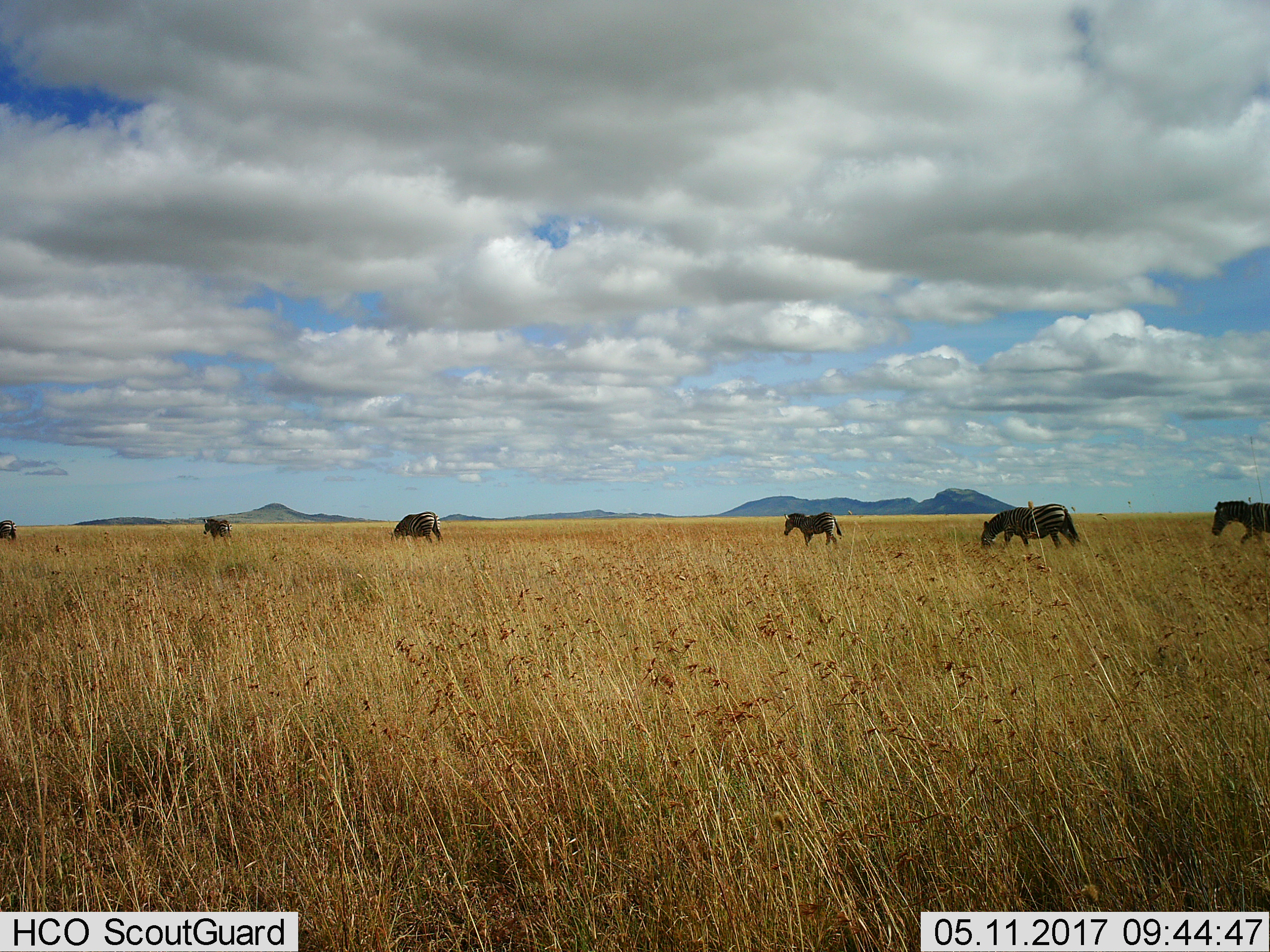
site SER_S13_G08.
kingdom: Animalia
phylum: Chordata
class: Mammalia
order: Perissodactyla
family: Equidae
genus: Equus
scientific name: Equus quagga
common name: plains zebra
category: zebraplains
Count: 6.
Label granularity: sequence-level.